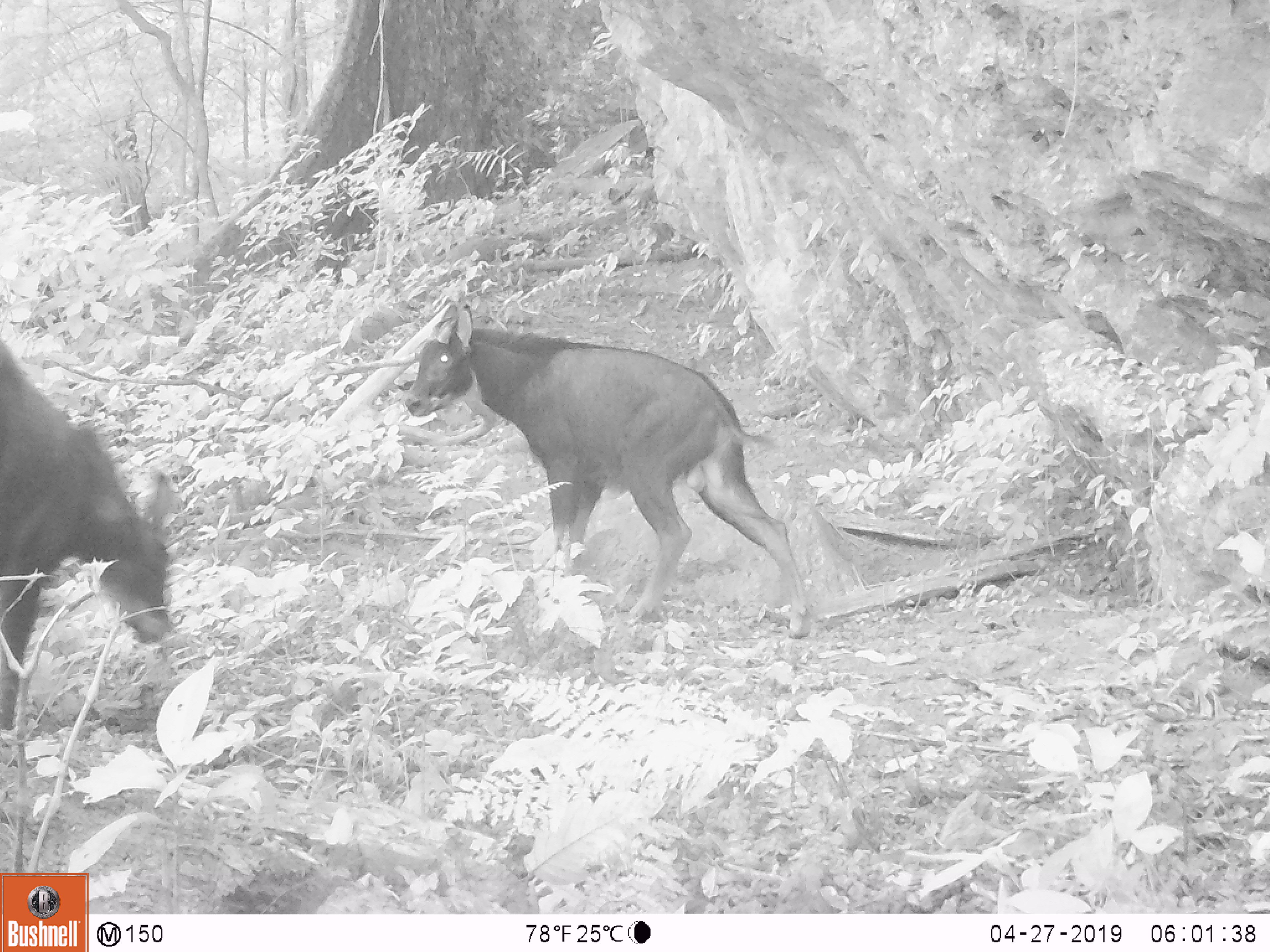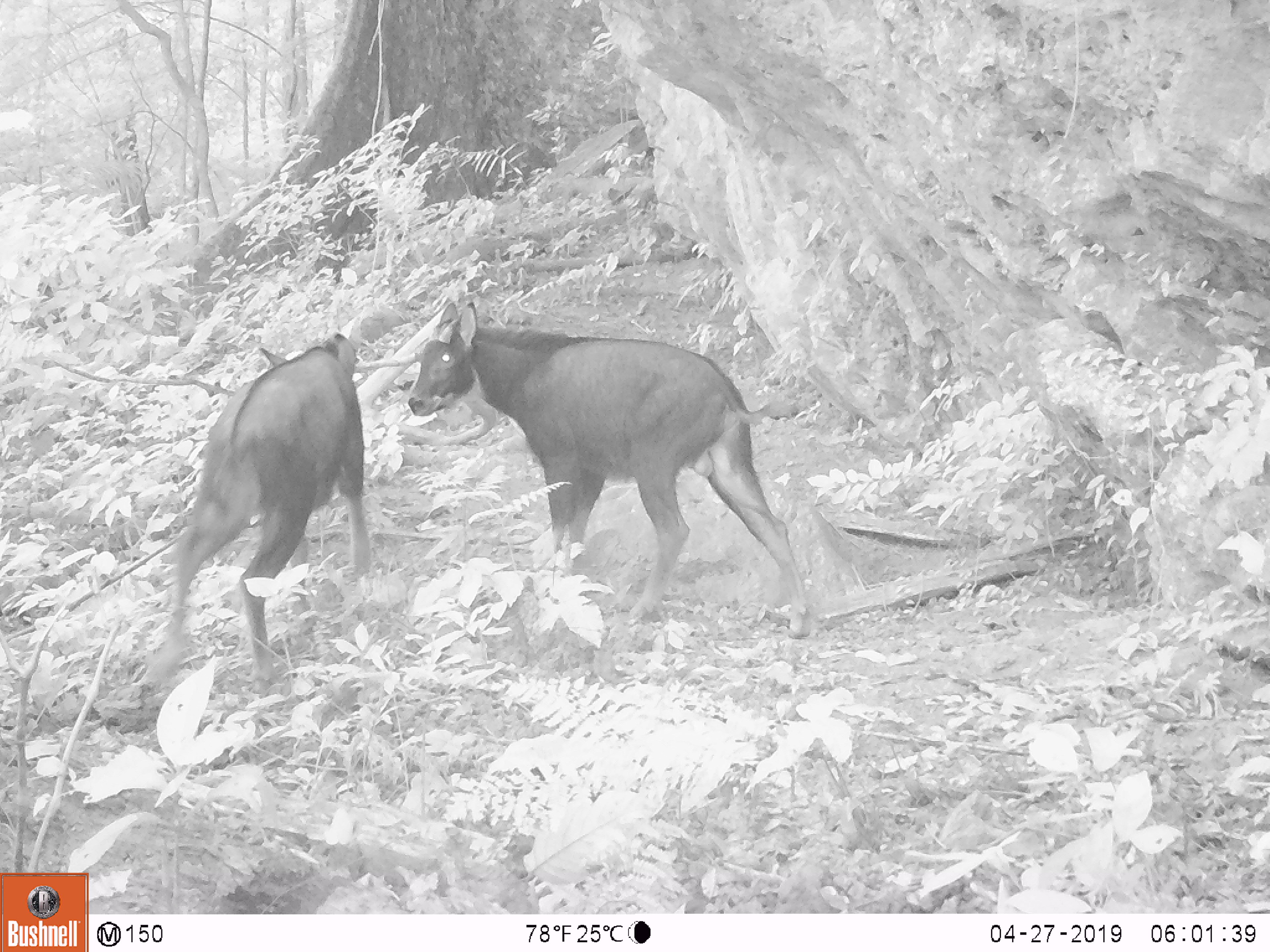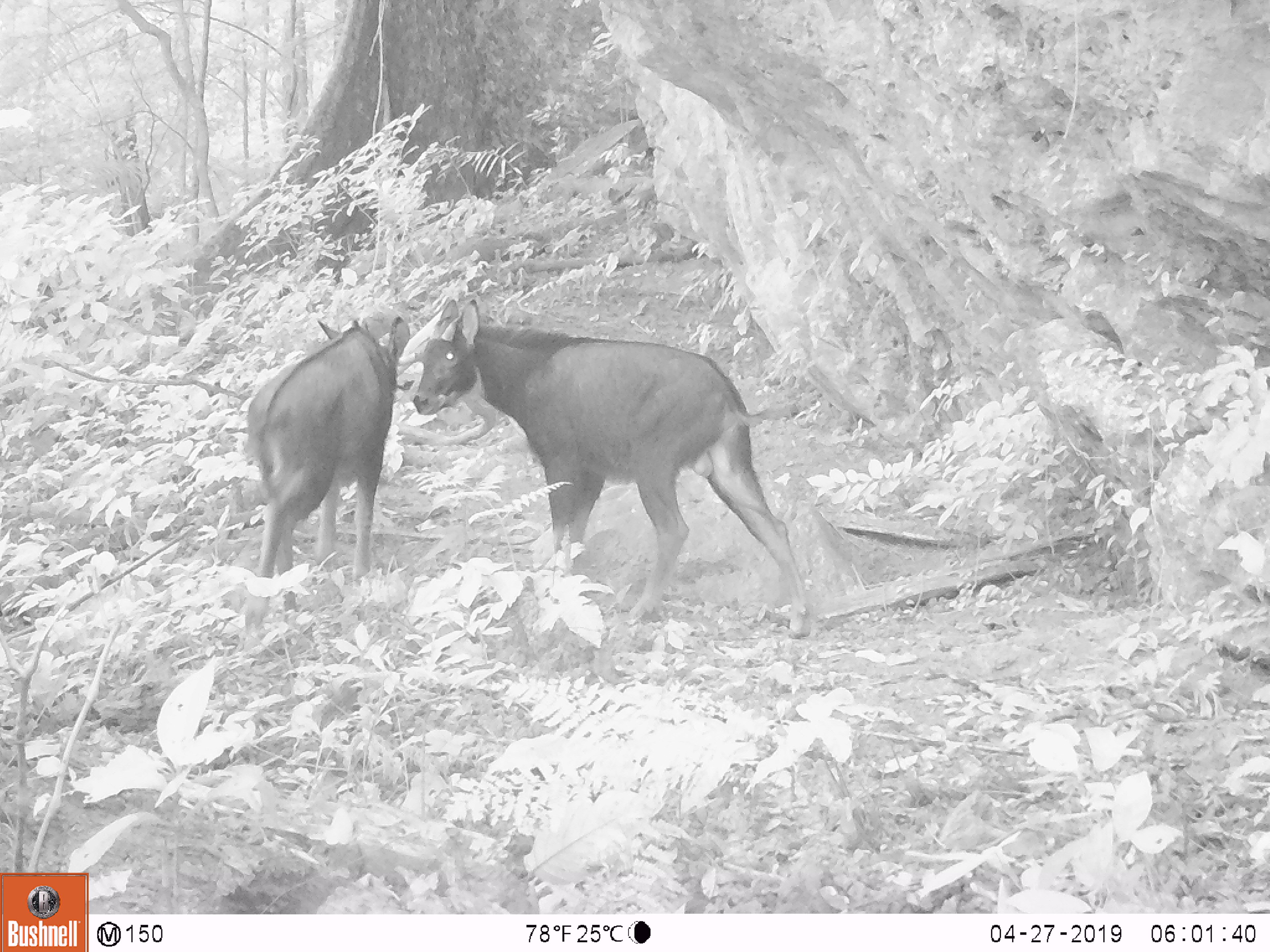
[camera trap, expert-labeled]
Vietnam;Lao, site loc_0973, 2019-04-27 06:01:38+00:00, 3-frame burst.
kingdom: Animalia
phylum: Chordata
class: Mammalia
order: Artiodactyla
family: Bovidae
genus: Capricornis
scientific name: Capricornis sumatraensis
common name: chinese serow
Chinese serow (Capricornis sumatraensis). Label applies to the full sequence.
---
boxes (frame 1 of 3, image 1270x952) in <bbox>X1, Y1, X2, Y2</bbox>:
chinese serow: <bbox>406, 303, 810, 640</bbox>; <bbox>0, 345, 173, 731</bbox>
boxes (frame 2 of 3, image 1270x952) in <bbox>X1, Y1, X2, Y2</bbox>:
chinese serow: <bbox>406, 301, 812, 637</bbox>; <bbox>150, 332, 370, 681</bbox>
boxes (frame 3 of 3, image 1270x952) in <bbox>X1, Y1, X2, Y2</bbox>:
chinese serow: <bbox>412, 298, 809, 636</bbox>; <bbox>246, 315, 409, 625</bbox>